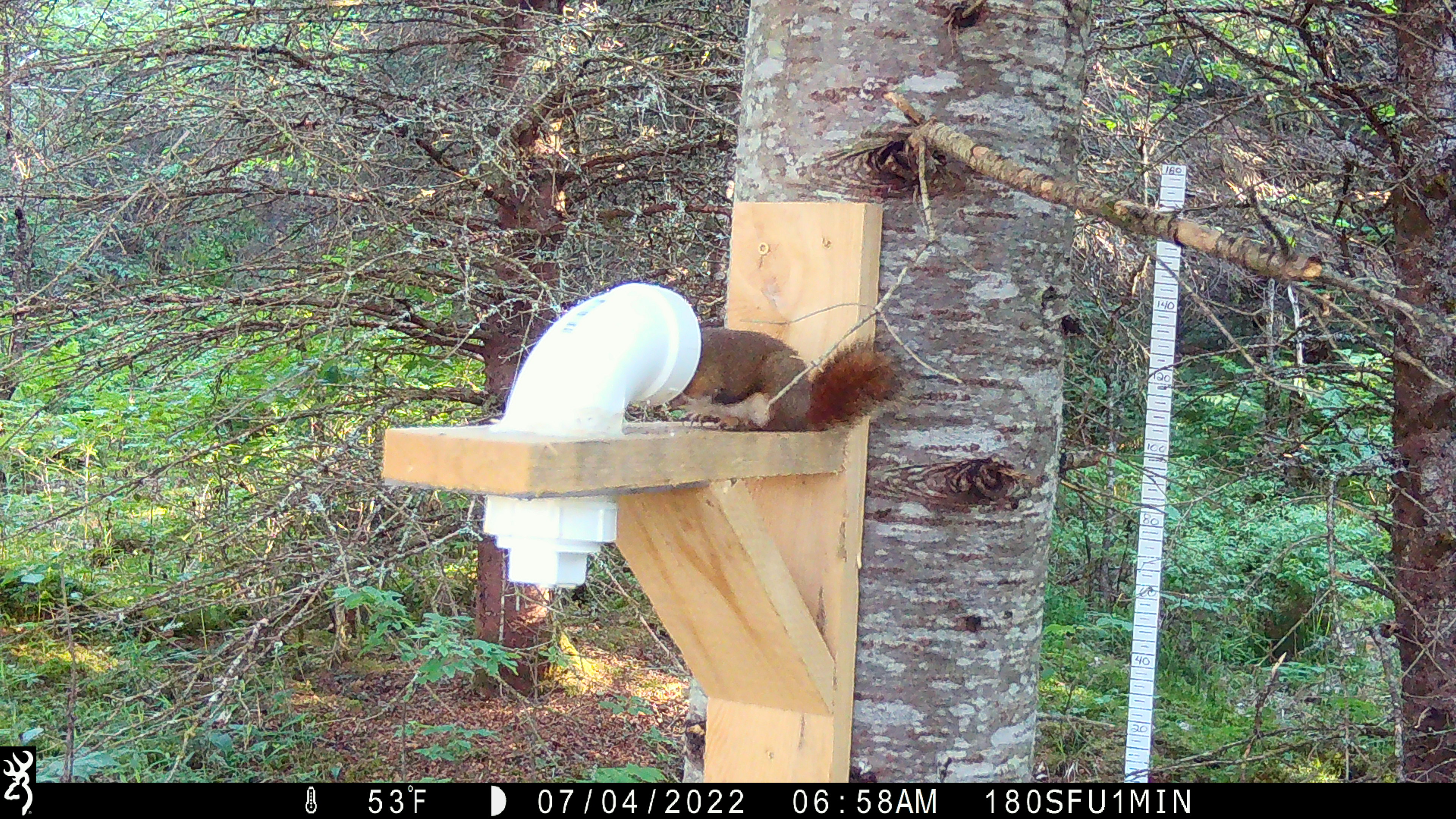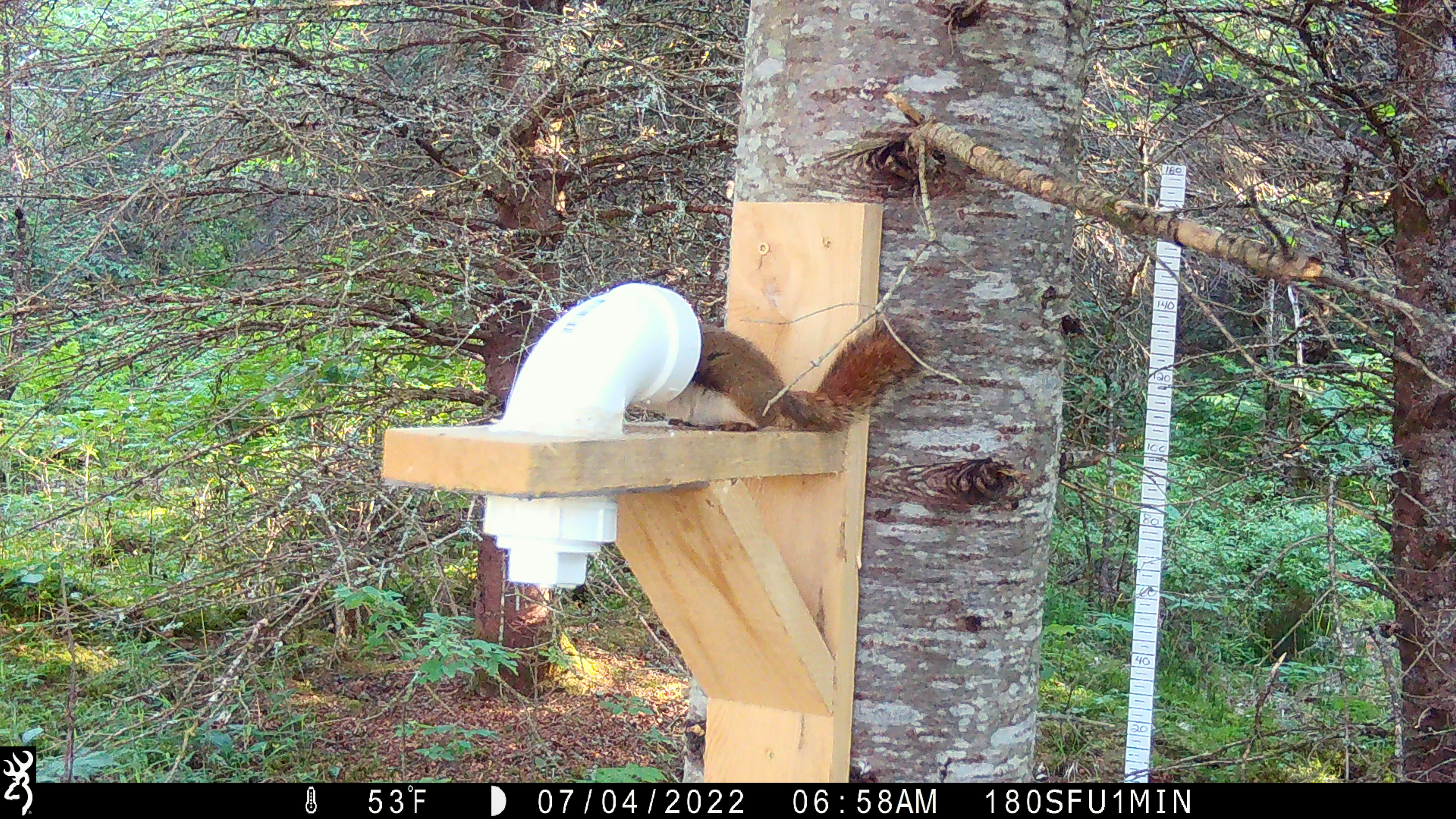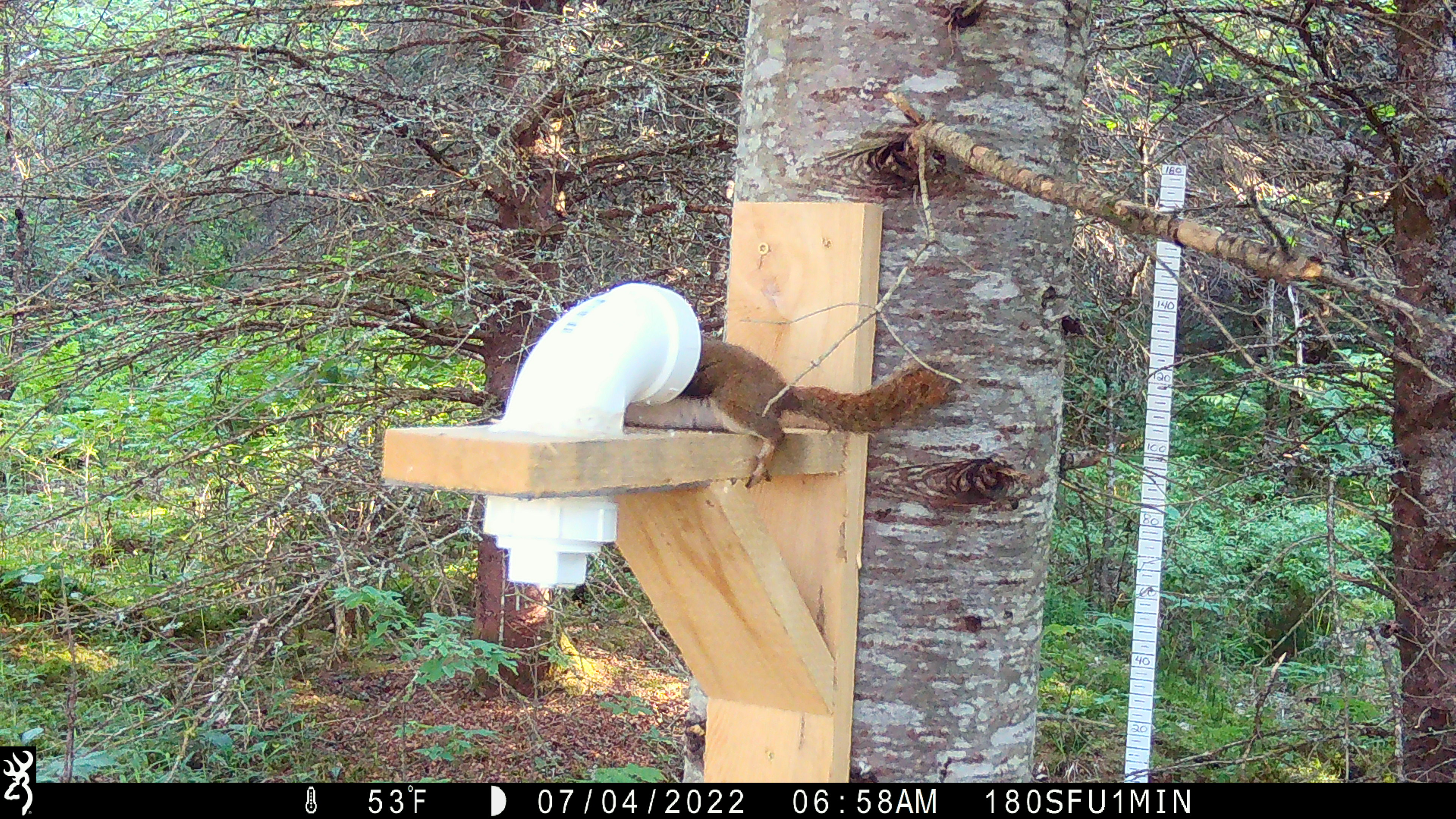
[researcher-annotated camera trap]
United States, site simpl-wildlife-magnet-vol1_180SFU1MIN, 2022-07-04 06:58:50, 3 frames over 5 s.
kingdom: Animalia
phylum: Chordata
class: Mammalia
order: Rodentia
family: Sciuridae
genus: Tamiasciurus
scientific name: Tamiasciurus hudsonicus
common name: red squirrel